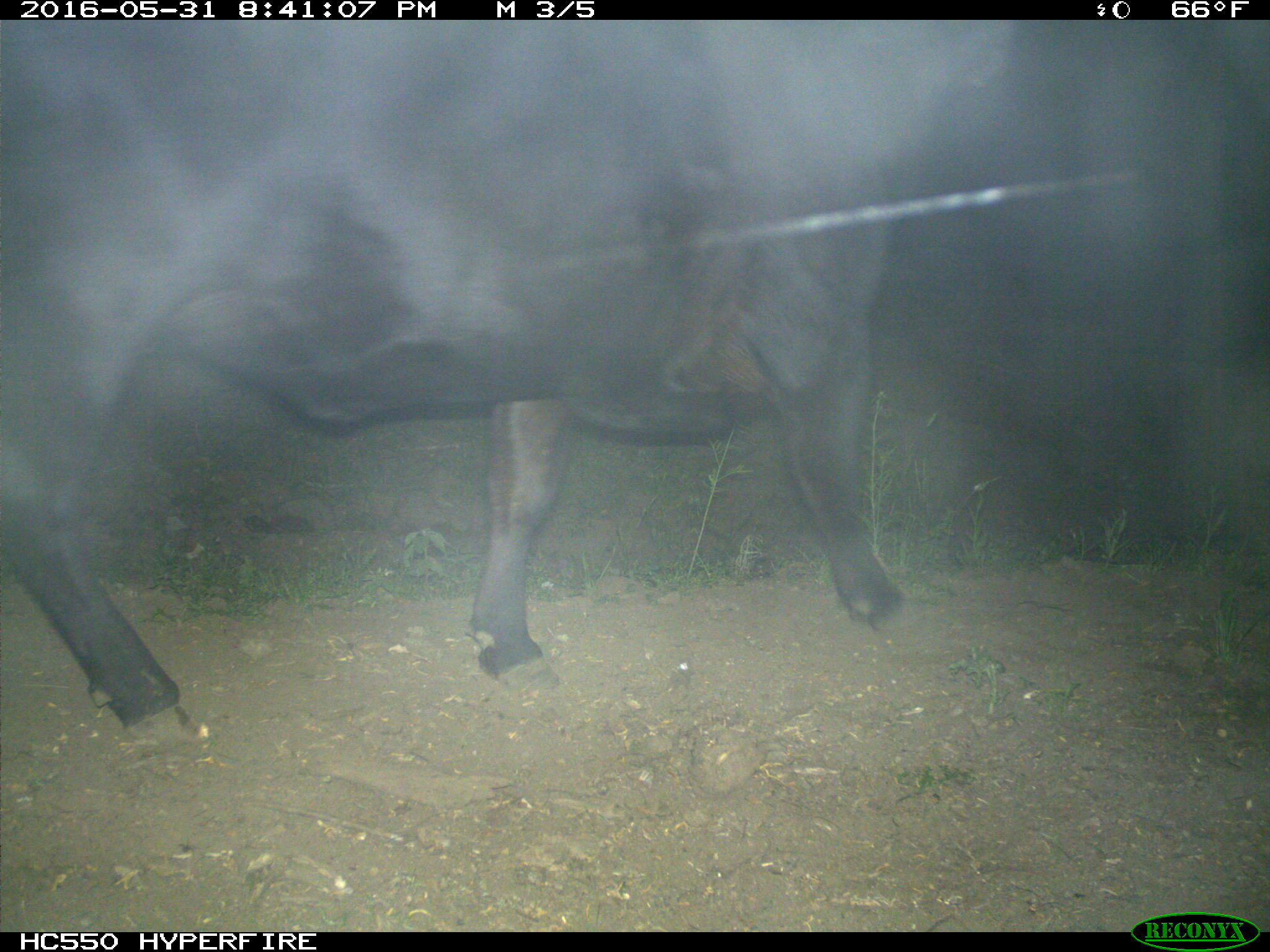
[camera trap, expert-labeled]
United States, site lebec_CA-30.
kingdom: Animalia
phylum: Chordata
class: Mammalia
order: Artiodactyla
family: Bovidae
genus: Bos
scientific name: Bos taurus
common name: domestic cow